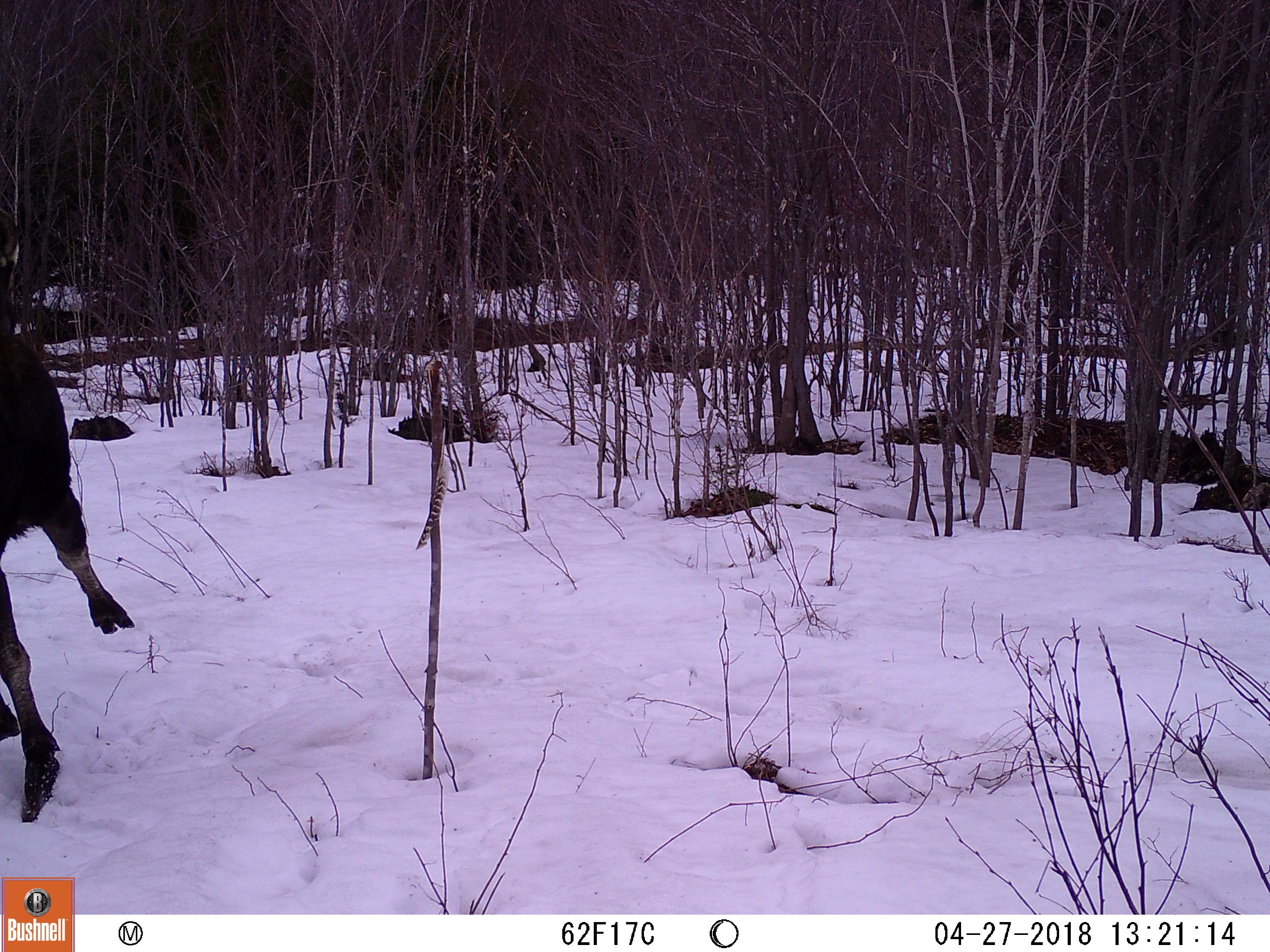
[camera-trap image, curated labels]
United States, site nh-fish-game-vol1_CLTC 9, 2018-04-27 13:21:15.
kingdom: Animalia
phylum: Chordata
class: Mammalia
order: Artiodactyla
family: Cervidae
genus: Alces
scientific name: Alces alces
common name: moose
Moose (Alces alces).